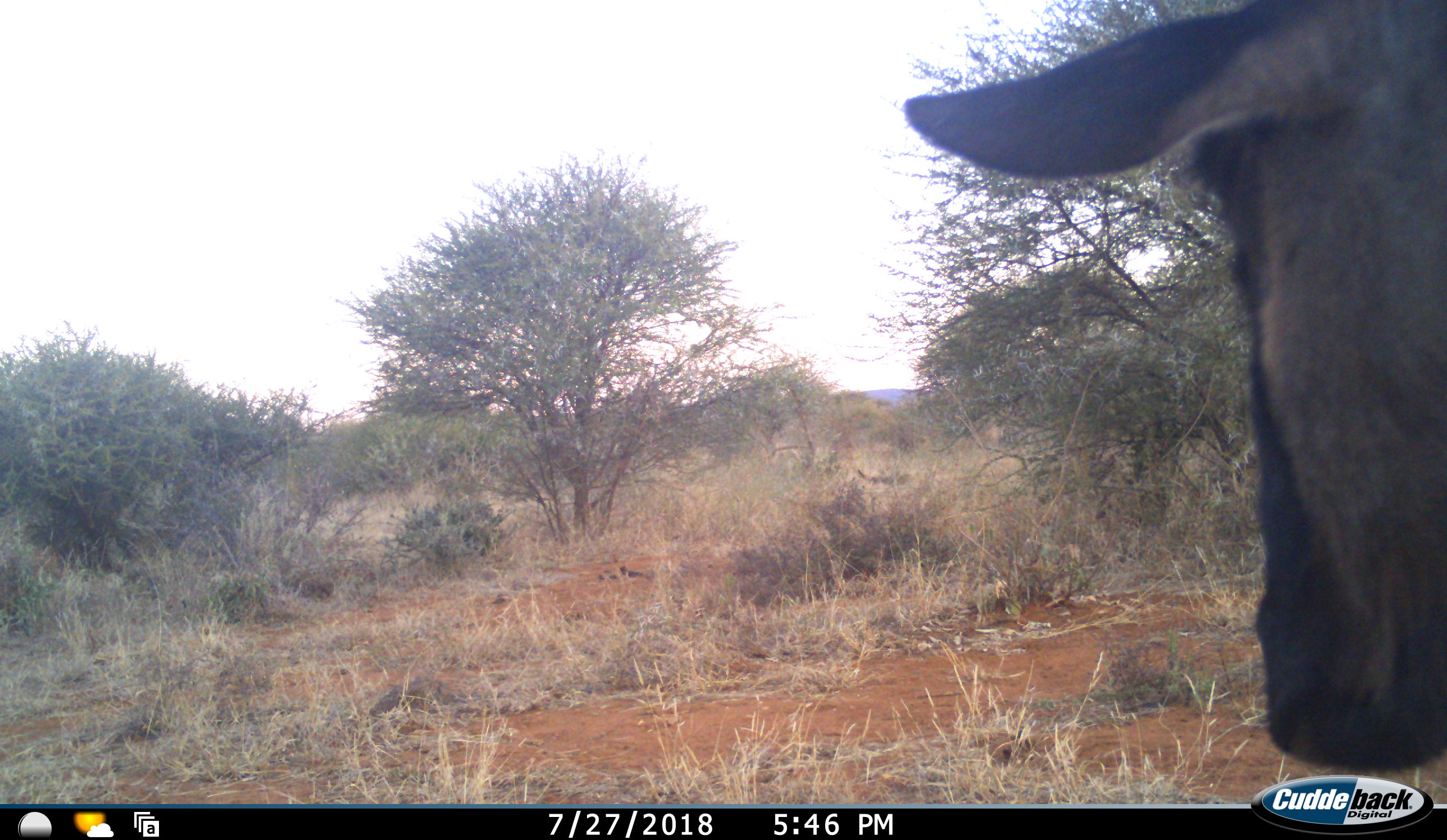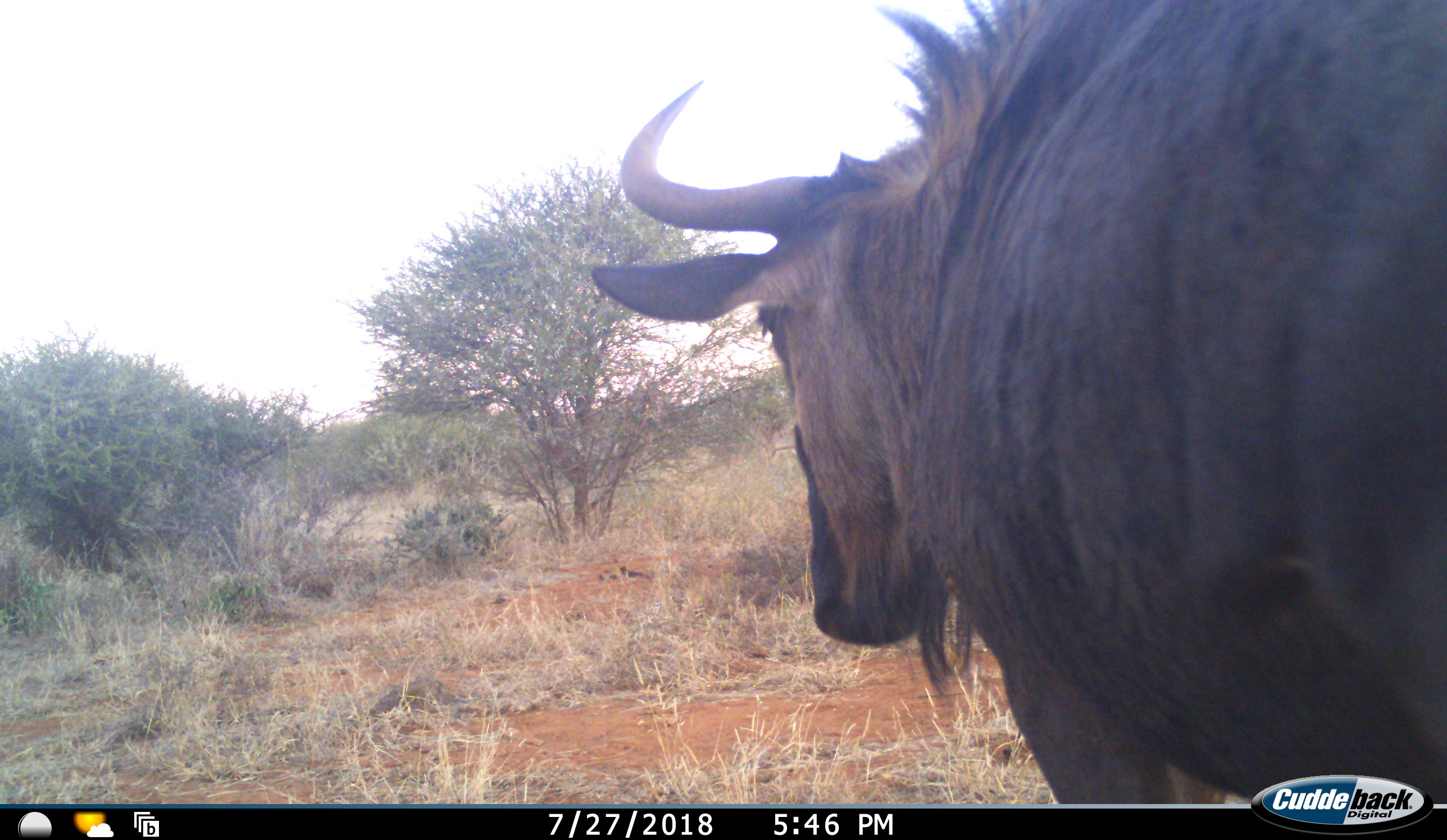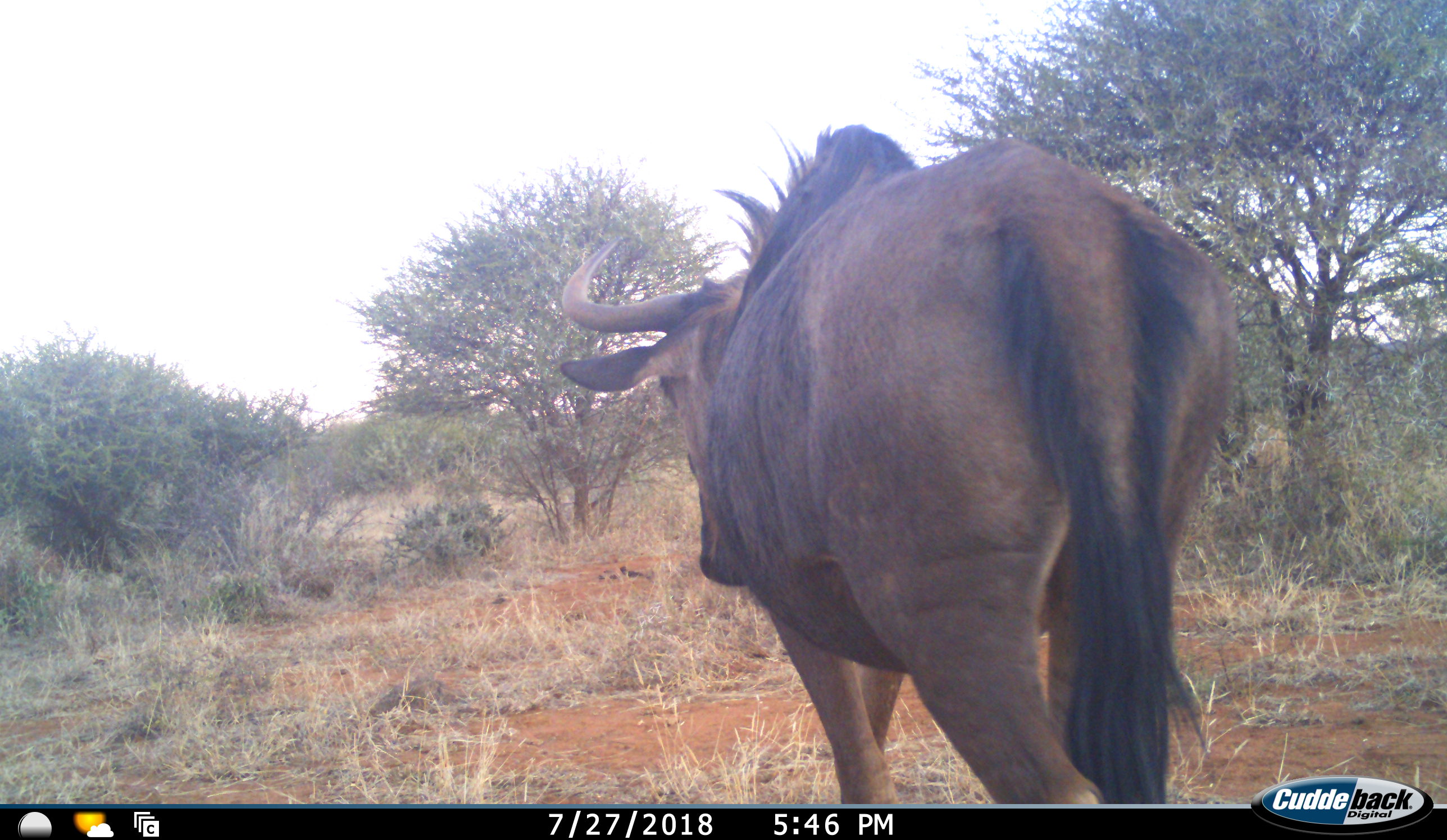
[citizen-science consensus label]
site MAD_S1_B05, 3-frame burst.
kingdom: Animalia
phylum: Chordata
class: Mammalia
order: Artiodactyla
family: Bovidae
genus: Connochaetes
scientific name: Connochaetes taurinus taurinus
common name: blue wildebeest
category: wildebeestblue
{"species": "wildebeestblue (blue wildebeest) (Connochaetes taurinus taurinus)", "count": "1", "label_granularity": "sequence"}